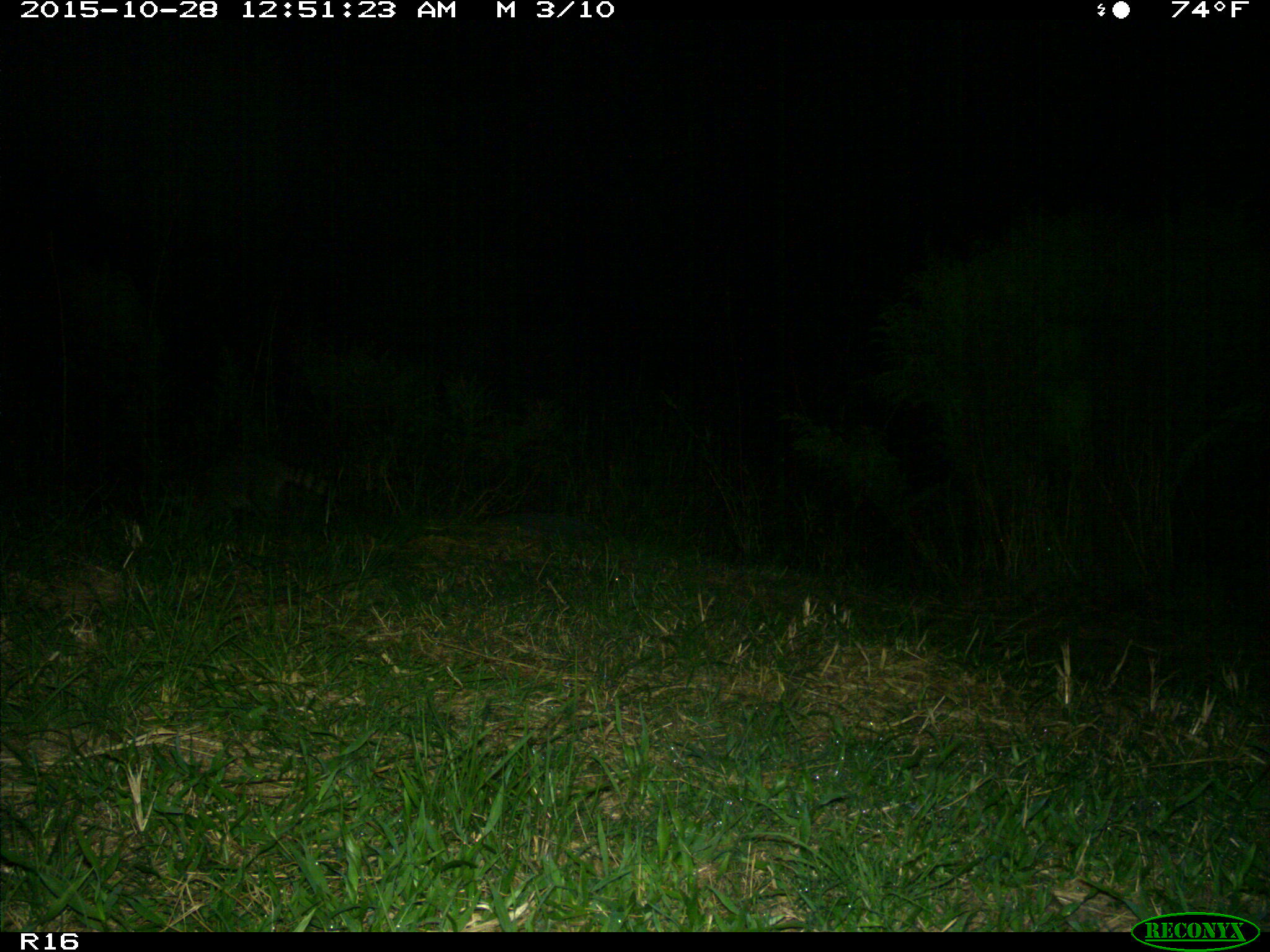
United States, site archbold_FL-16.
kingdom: Animalia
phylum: Chordata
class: Mammalia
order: Carnivora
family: Procyonidae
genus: Procyon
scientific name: Procyon lotor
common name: common raccoon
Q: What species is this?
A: Procyon lotor (common raccoon).